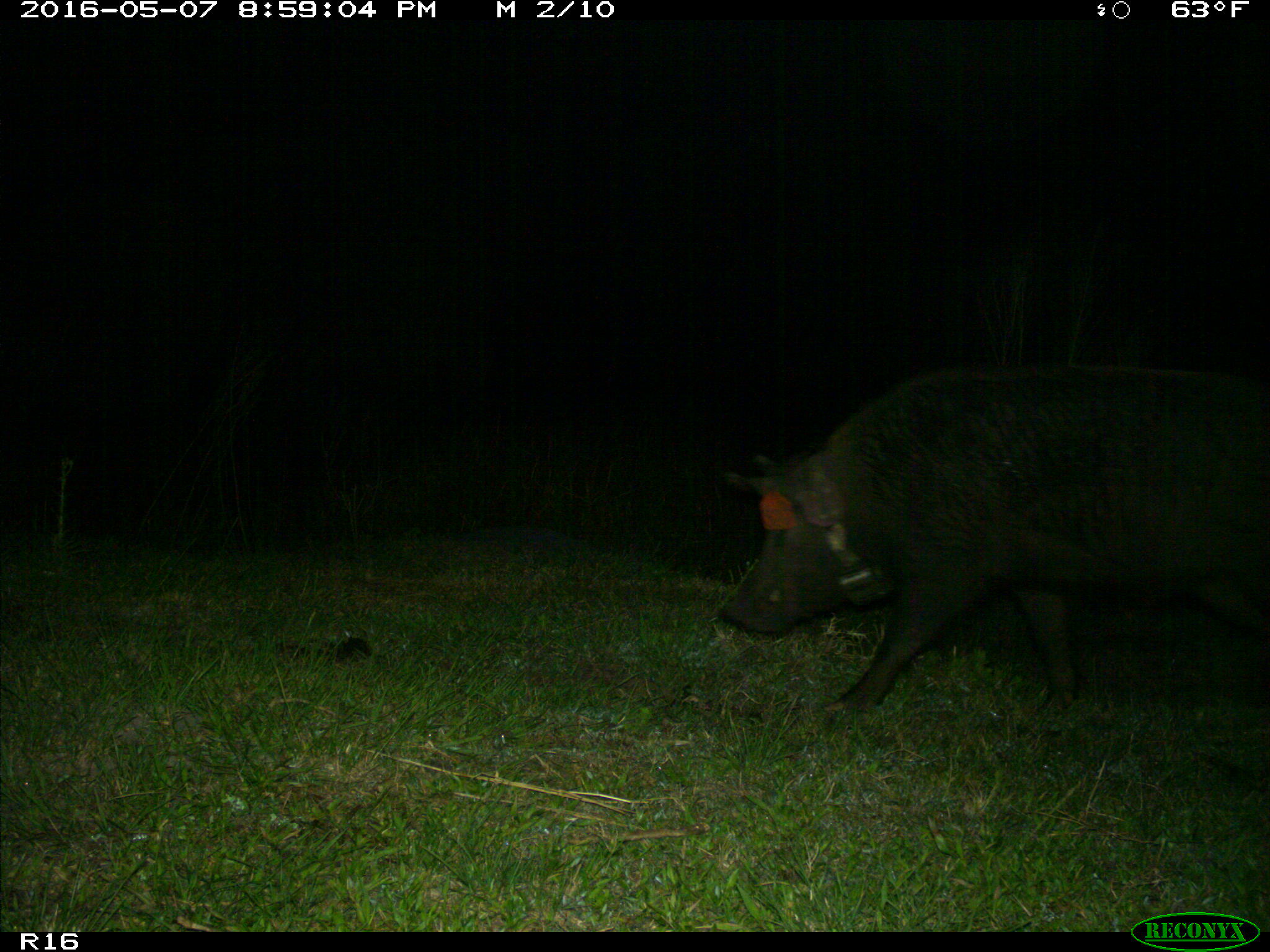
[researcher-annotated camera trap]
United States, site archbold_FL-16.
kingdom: Animalia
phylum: Chordata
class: Mammalia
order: Artiodactyla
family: Suidae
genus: Sus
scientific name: Sus scrofa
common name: wild boar